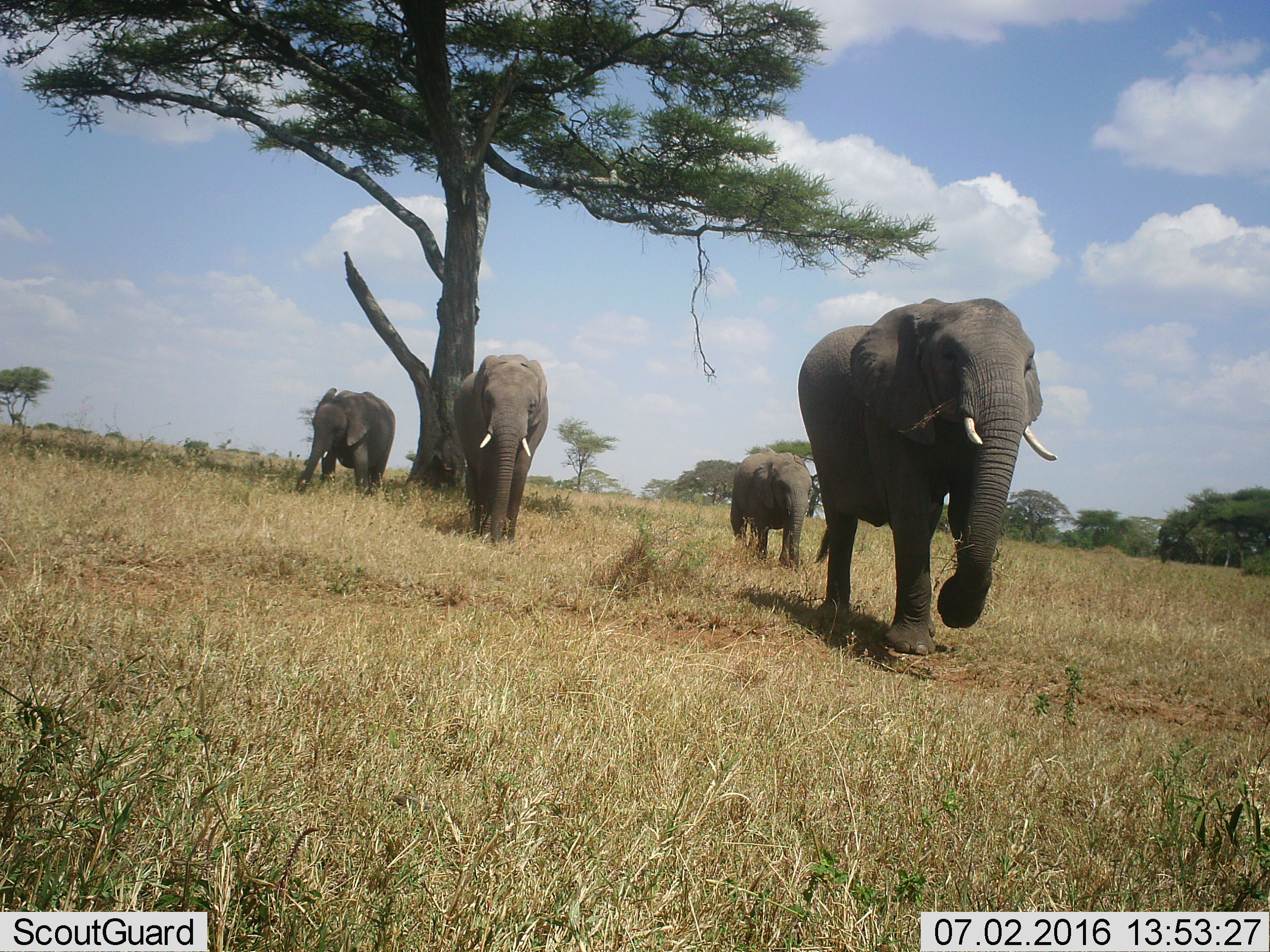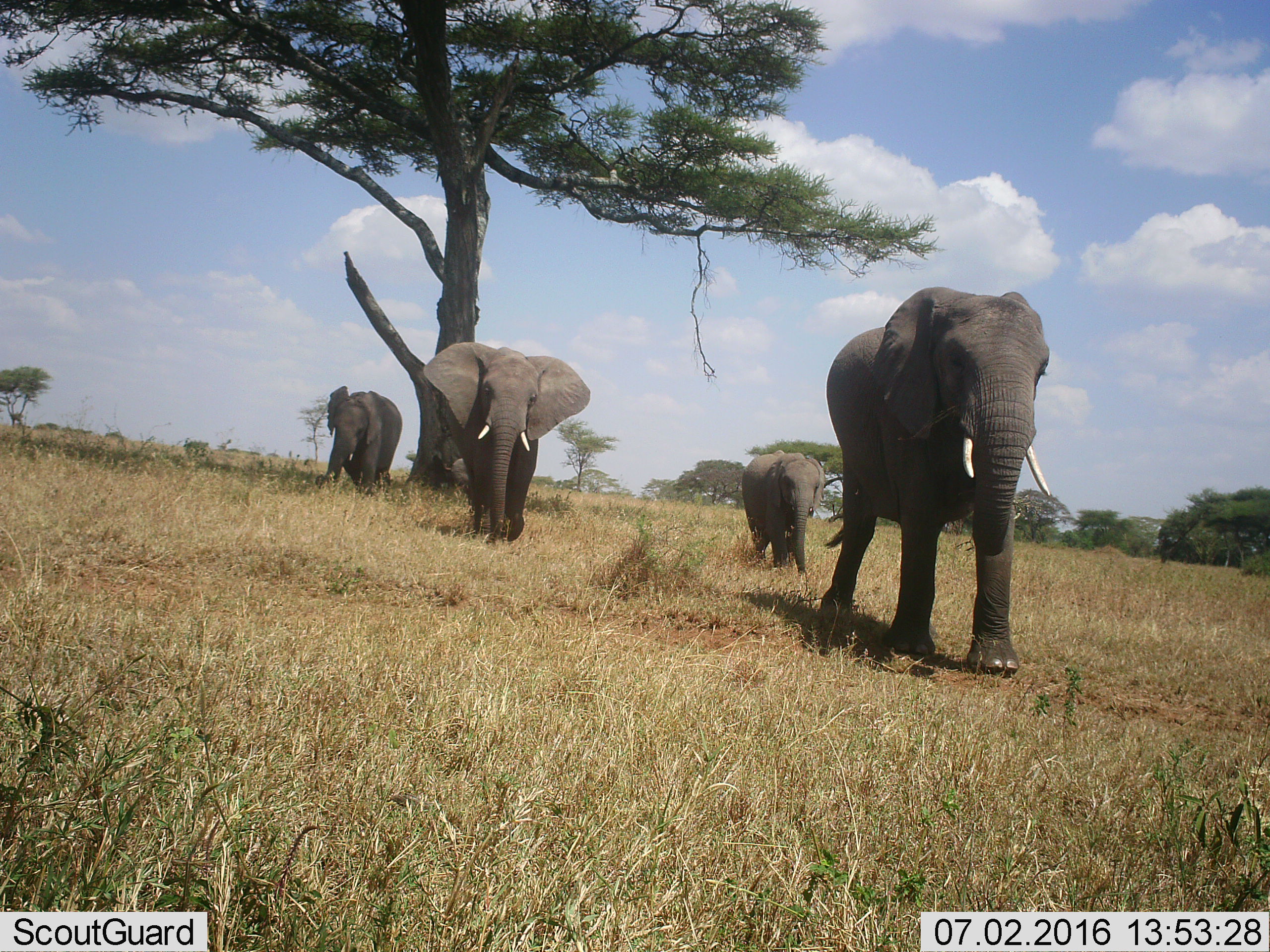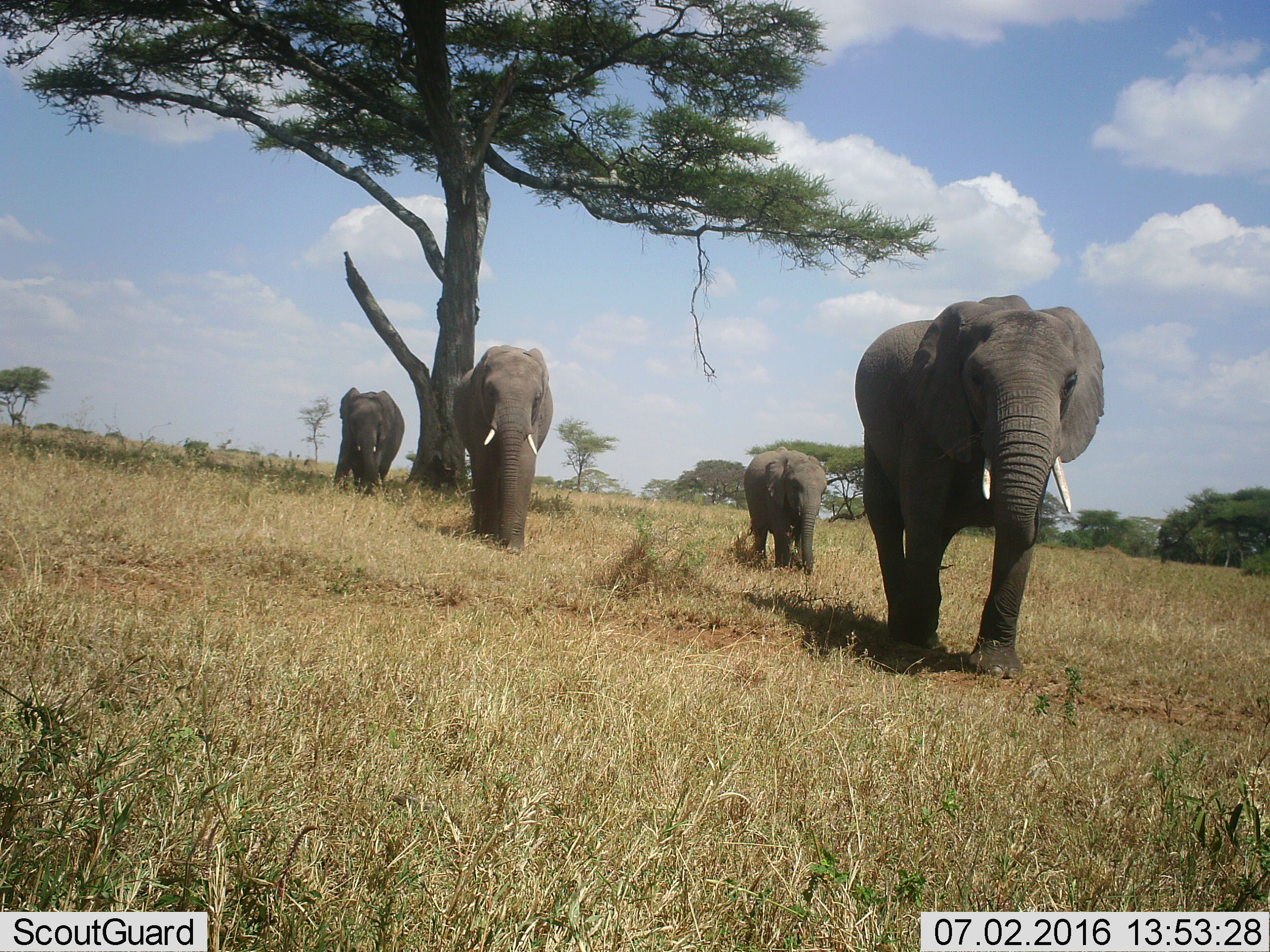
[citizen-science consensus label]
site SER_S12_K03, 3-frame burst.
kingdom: Animalia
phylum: Chordata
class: Mammalia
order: Proboscidea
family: Elephantidae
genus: Loxodonta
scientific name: Loxodonta africana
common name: african bush elephant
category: elephant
Elephant (african bush elephant) (Loxodonta africana), count 4. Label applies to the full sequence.